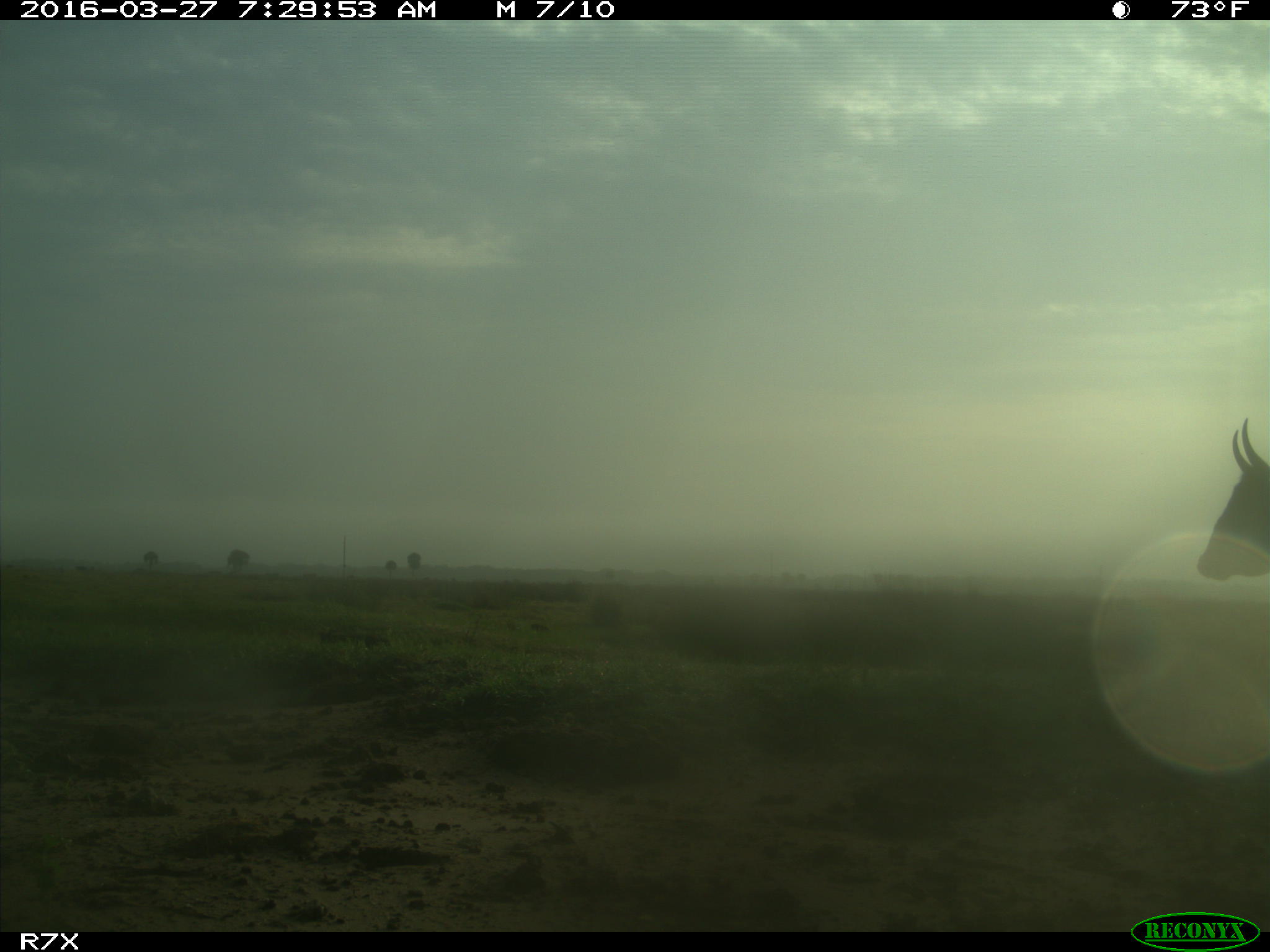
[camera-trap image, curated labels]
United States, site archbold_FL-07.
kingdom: Animalia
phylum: Chordata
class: Mammalia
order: Artiodactyla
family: Bovidae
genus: Bos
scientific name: Bos taurus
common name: domestic cow